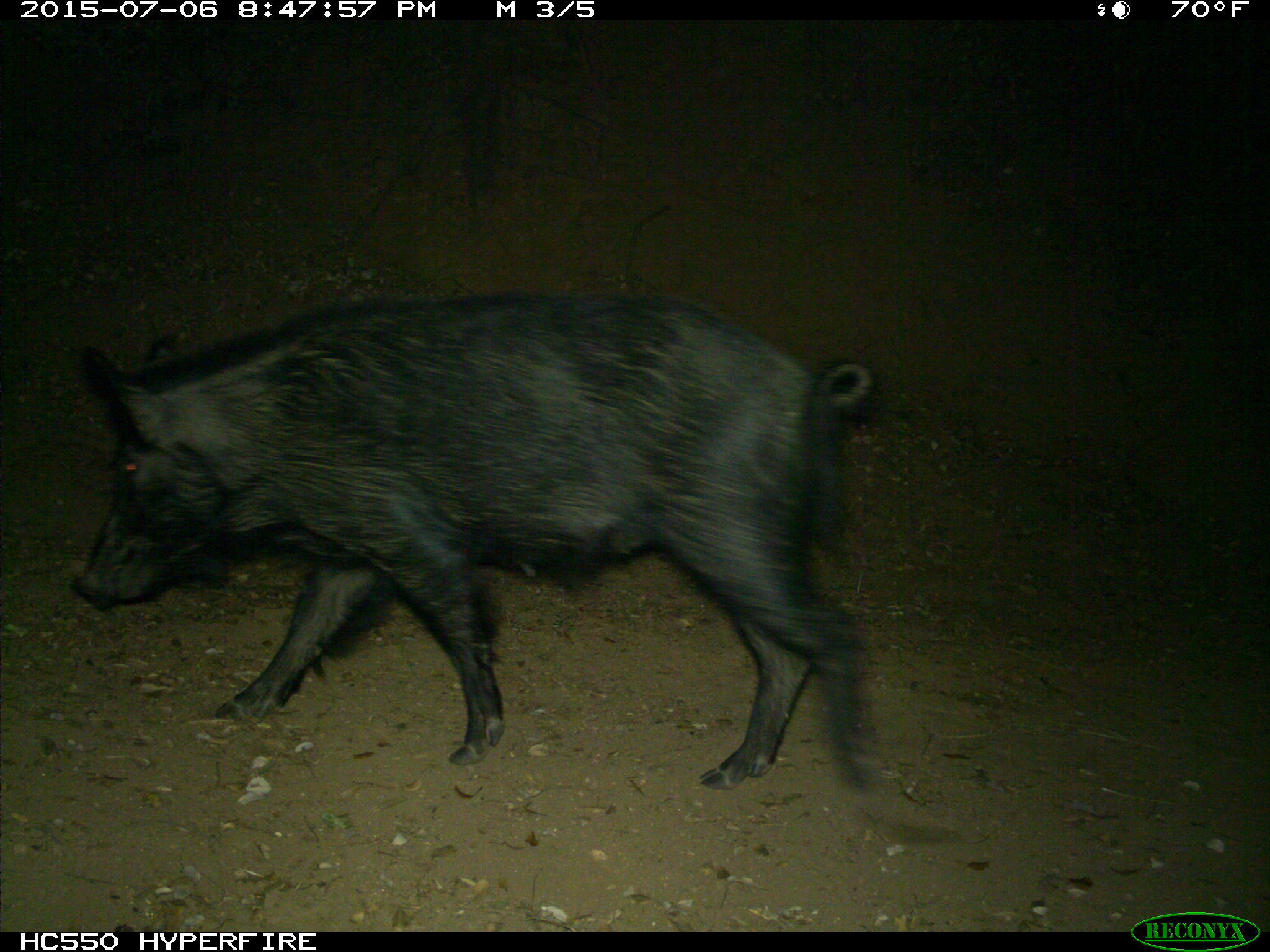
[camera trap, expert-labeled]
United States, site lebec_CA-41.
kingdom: Animalia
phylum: Chordata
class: Mammalia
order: Artiodactyla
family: Suidae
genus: Sus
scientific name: Sus scrofa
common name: wild boar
Sus scrofa (wild boar).